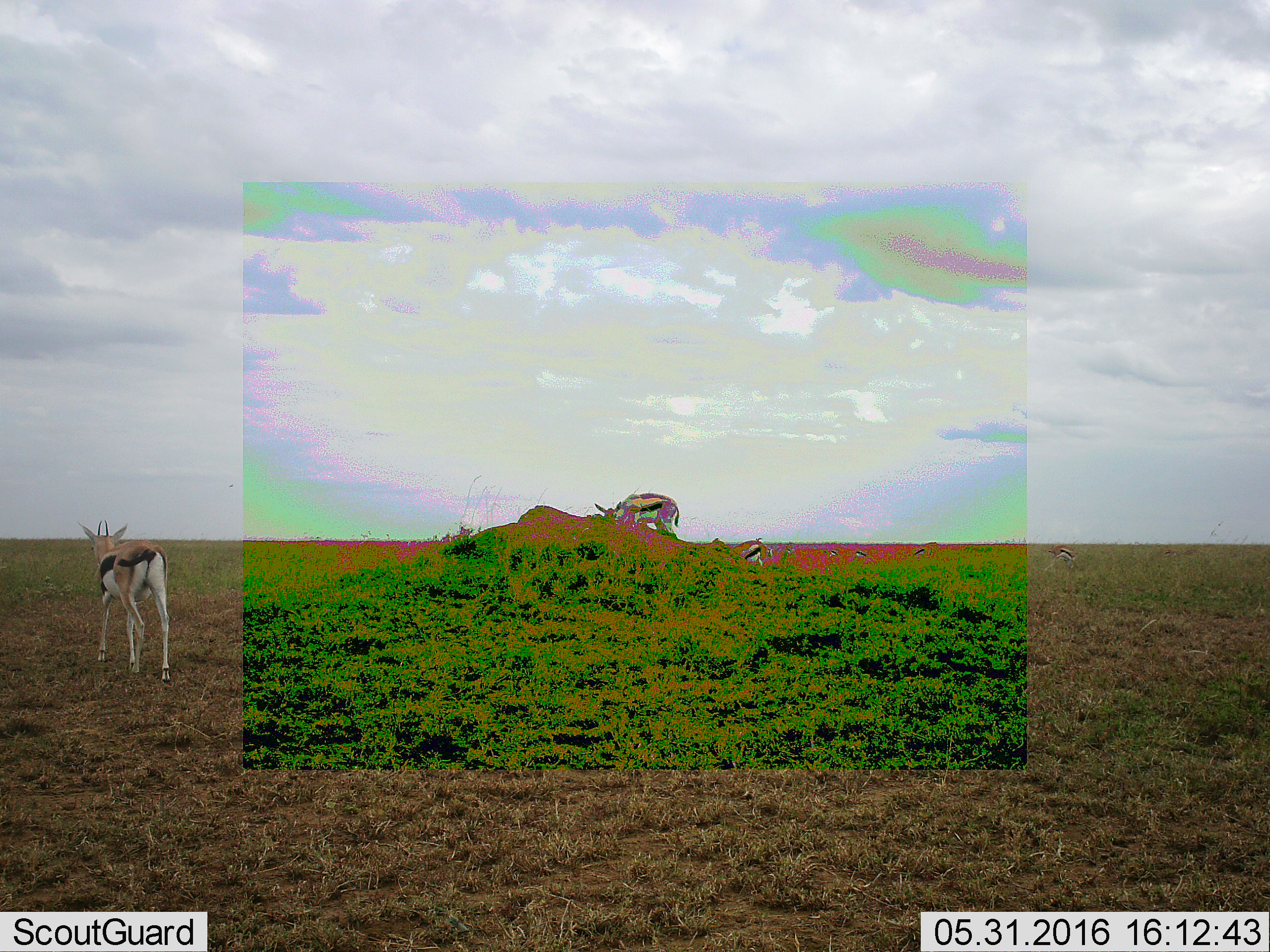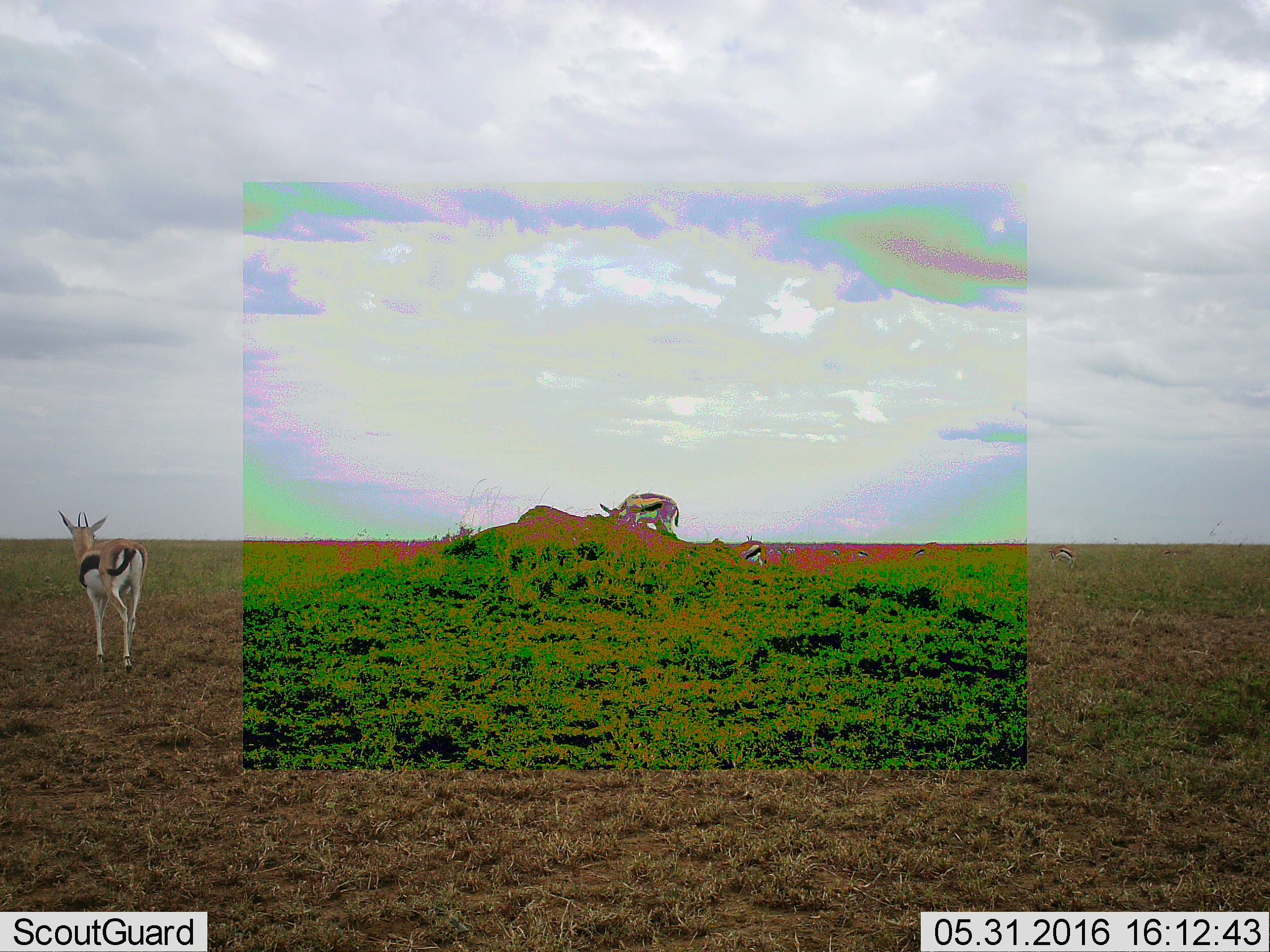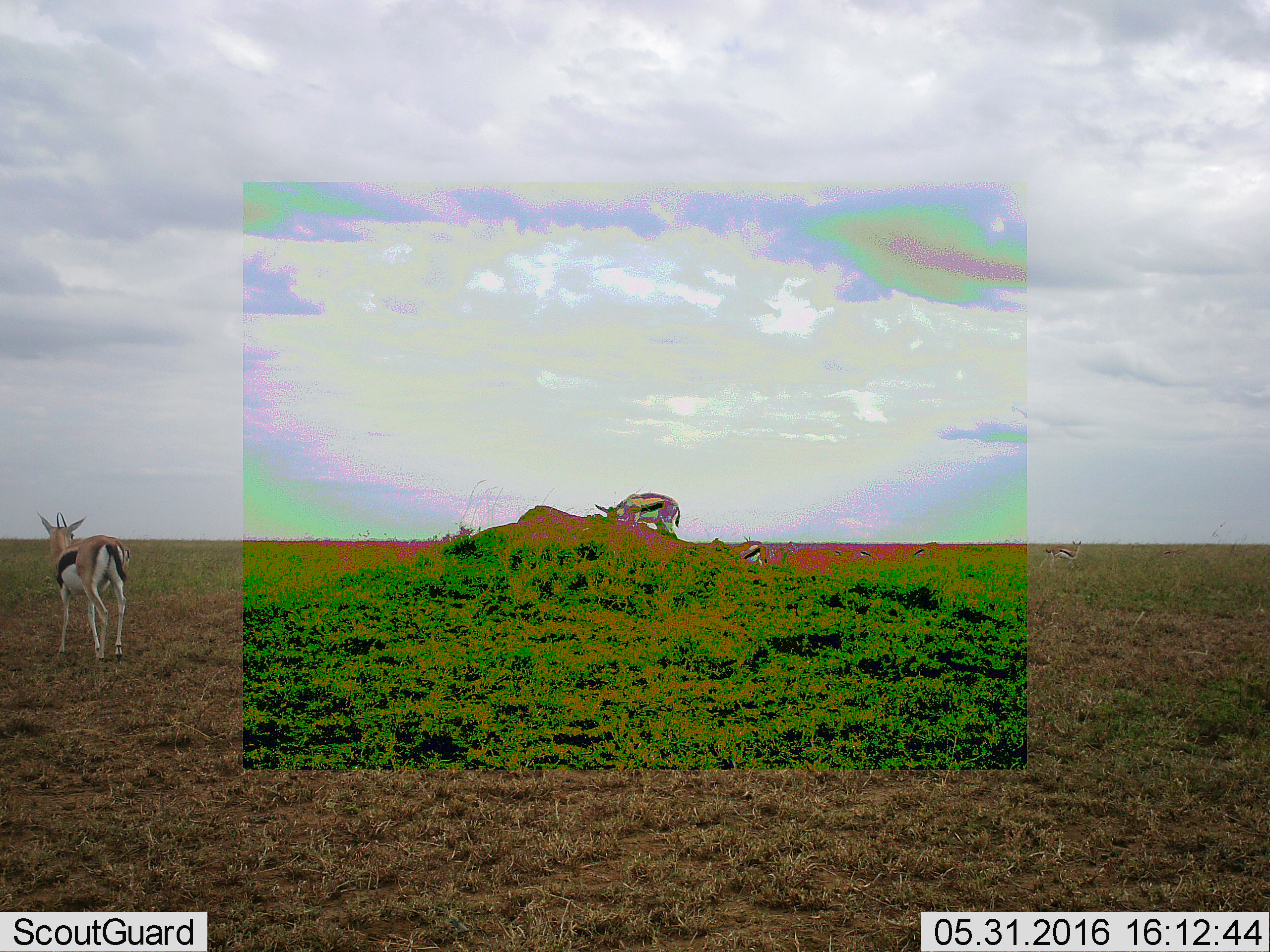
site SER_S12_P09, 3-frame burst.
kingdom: Animalia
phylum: Chordata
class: Mammalia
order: Artiodactyla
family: Bovidae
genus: Eudorcas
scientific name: Eudorcas thomsonii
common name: thomson's gazelle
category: gazellethomsons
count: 8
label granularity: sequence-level